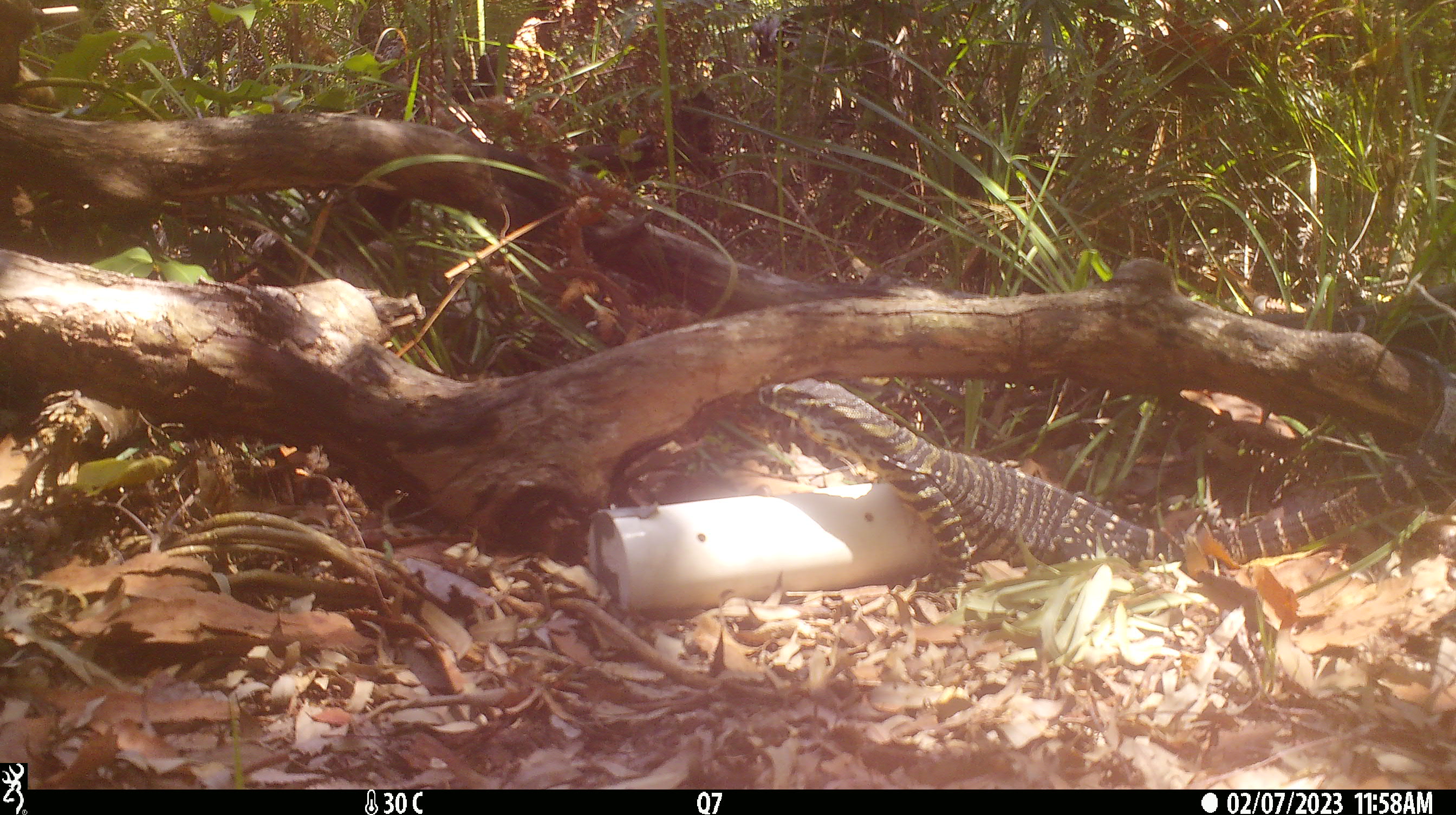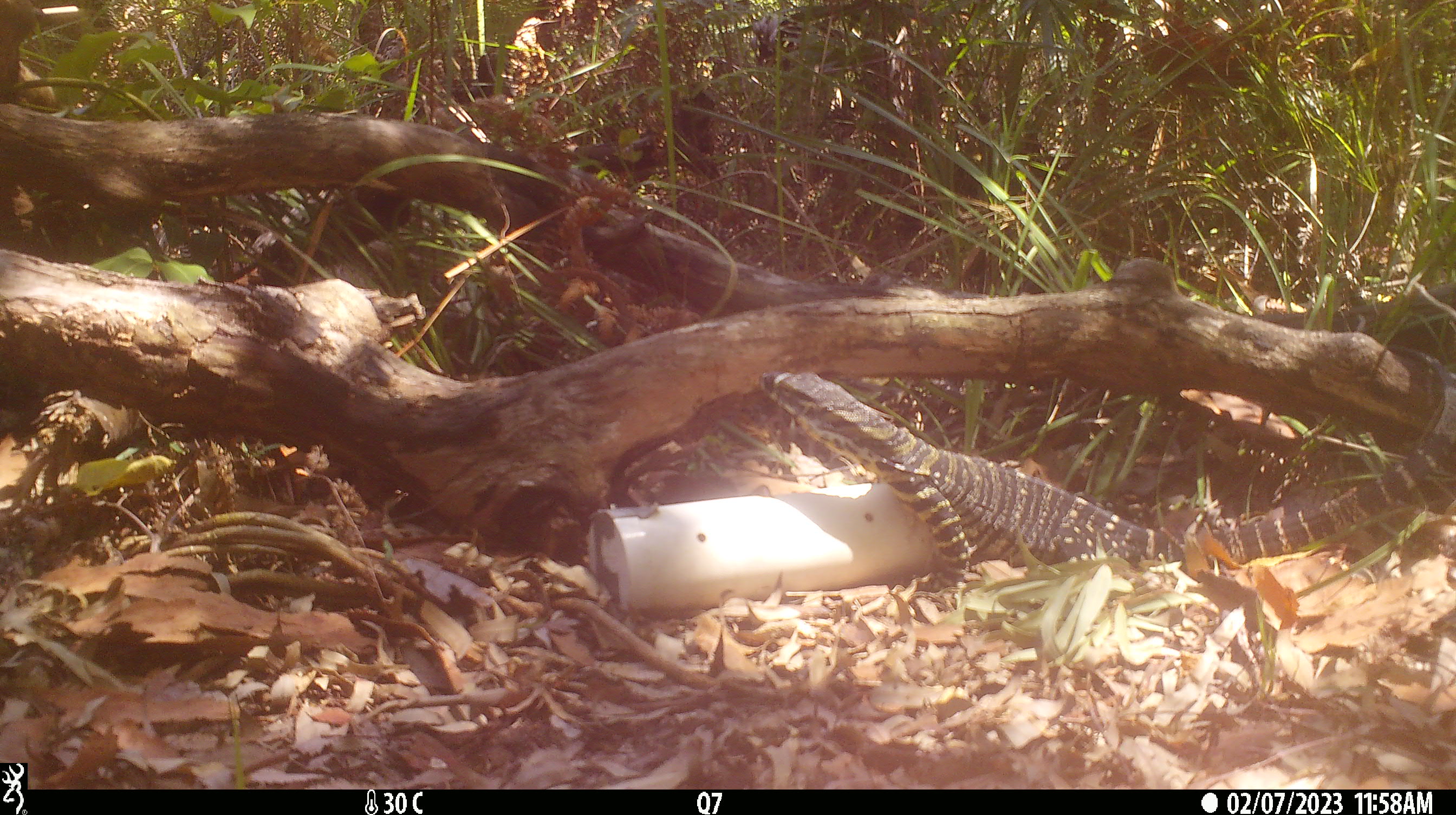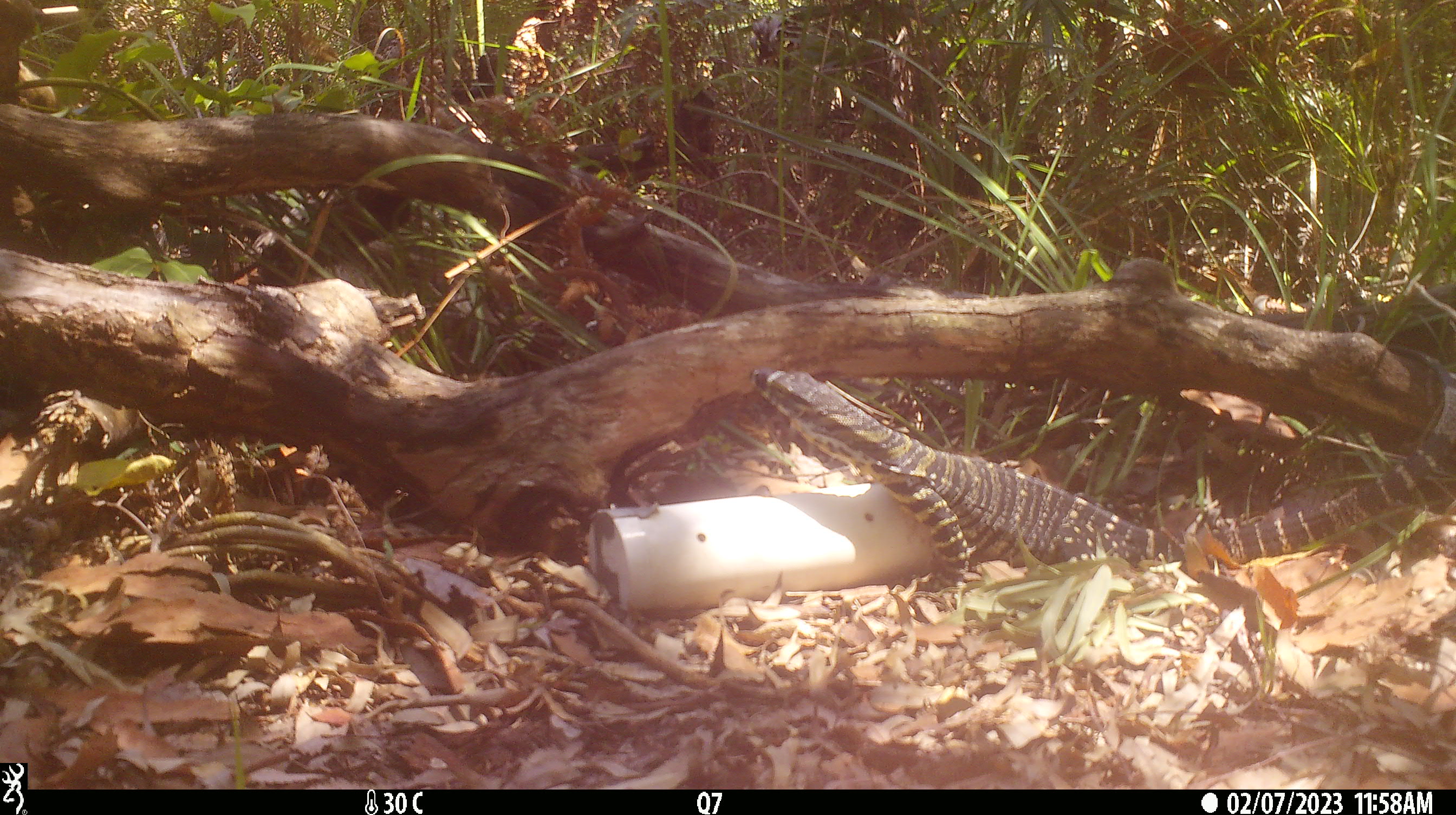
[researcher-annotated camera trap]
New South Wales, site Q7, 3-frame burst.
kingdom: Animalia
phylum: Chordata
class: Reptilia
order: Squamata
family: Varanidae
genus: Varanus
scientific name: Varanus varius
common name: lace monitor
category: goanna